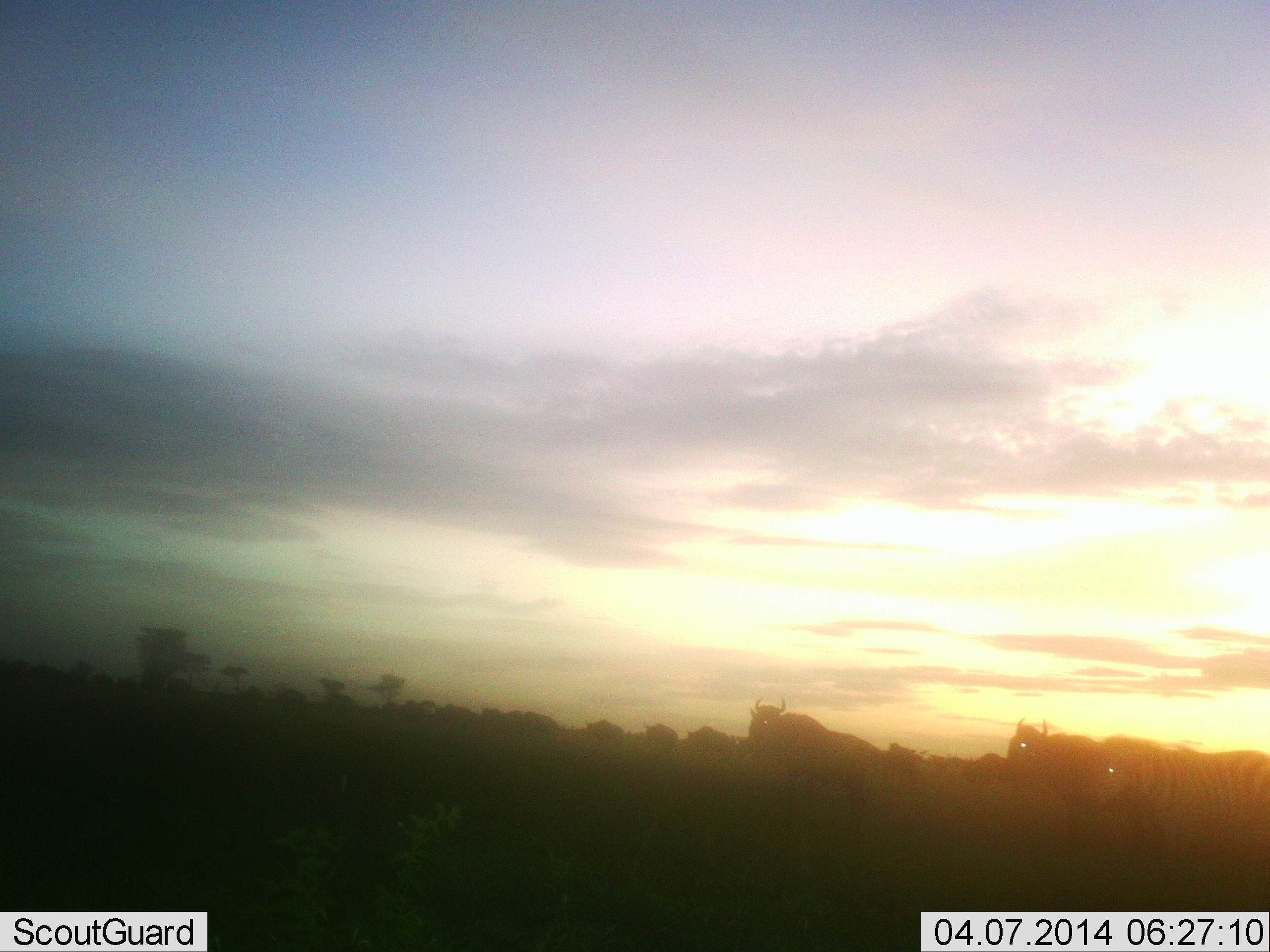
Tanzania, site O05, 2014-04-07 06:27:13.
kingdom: Animalia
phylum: Chordata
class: Mammalia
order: Artiodactyla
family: Bovidae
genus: Connochaetes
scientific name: Connochaetes taurinus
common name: blue wildebeest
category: wildebeest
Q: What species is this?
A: Wildebeest (blue wildebeest) (Connochaetes taurinus).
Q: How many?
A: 11-50.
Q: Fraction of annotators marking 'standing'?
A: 50%.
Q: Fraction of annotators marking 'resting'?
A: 0%.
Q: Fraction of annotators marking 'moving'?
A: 56%.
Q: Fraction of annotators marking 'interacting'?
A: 0%.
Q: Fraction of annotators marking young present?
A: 0%.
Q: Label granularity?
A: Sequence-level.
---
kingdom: Animalia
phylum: Chordata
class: Mammalia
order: Perissodactyla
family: Equidae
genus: Equus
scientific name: Equus quagga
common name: plains zebra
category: zebra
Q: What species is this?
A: Zebra (plains zebra) (Equus quagga).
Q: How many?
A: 1.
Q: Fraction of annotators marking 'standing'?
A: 62%.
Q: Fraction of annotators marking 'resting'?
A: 0%.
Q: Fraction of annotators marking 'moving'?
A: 38%.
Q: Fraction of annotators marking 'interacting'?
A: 0%.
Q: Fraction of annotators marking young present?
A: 0%.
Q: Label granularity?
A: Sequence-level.